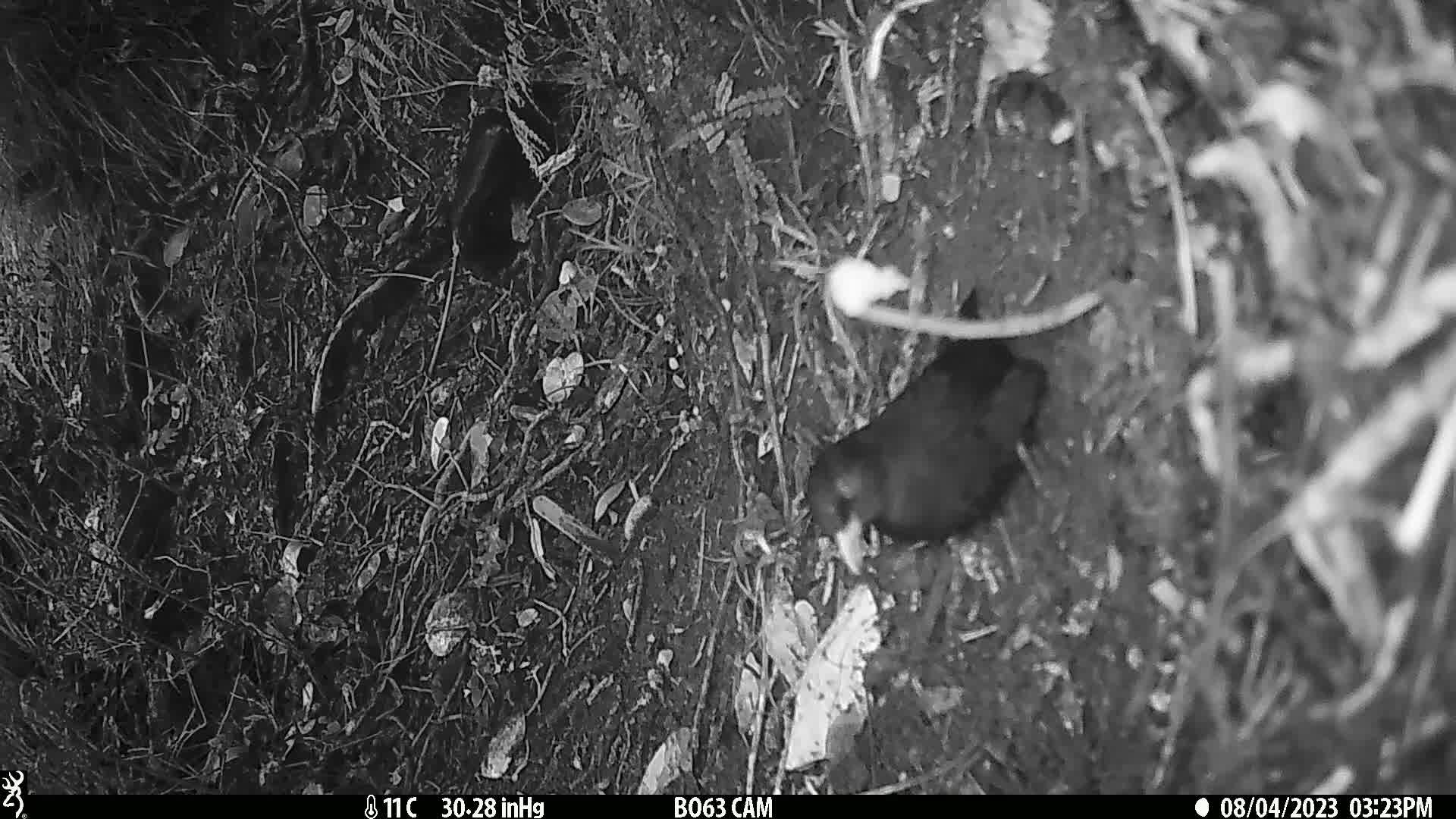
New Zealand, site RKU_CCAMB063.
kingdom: Animalia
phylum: Chordata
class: Aves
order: Passeriformes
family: Turdidae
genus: Turdus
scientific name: Turdus merula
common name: eurasian blackbird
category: blackbird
Blackbird (eurasian blackbird) (Turdus merula).